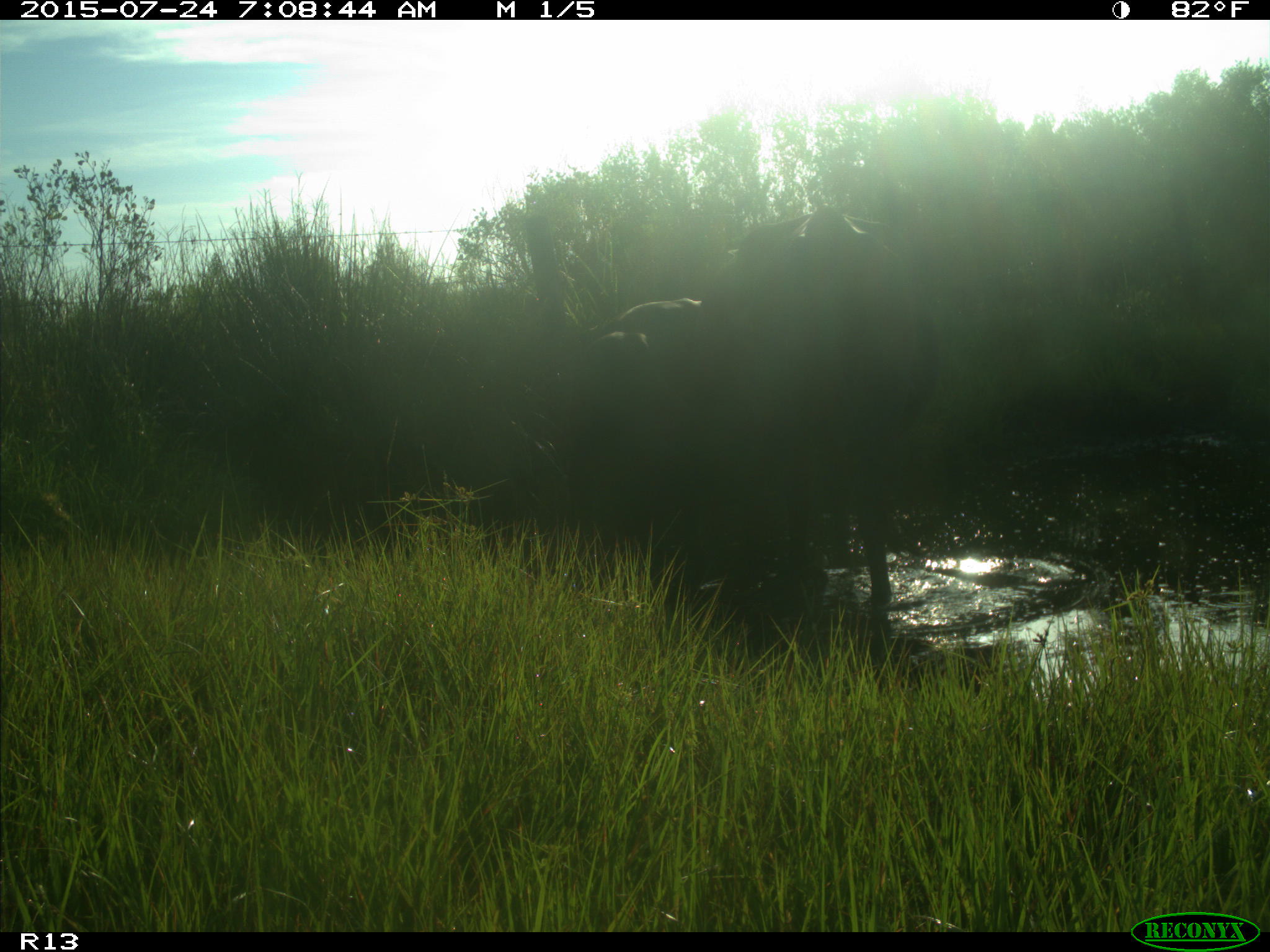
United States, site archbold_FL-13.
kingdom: Animalia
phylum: Chordata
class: Mammalia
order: Artiodactyla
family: Bovidae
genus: Bos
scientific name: Bos taurus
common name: domestic cow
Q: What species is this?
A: Bos taurus (domestic cow).